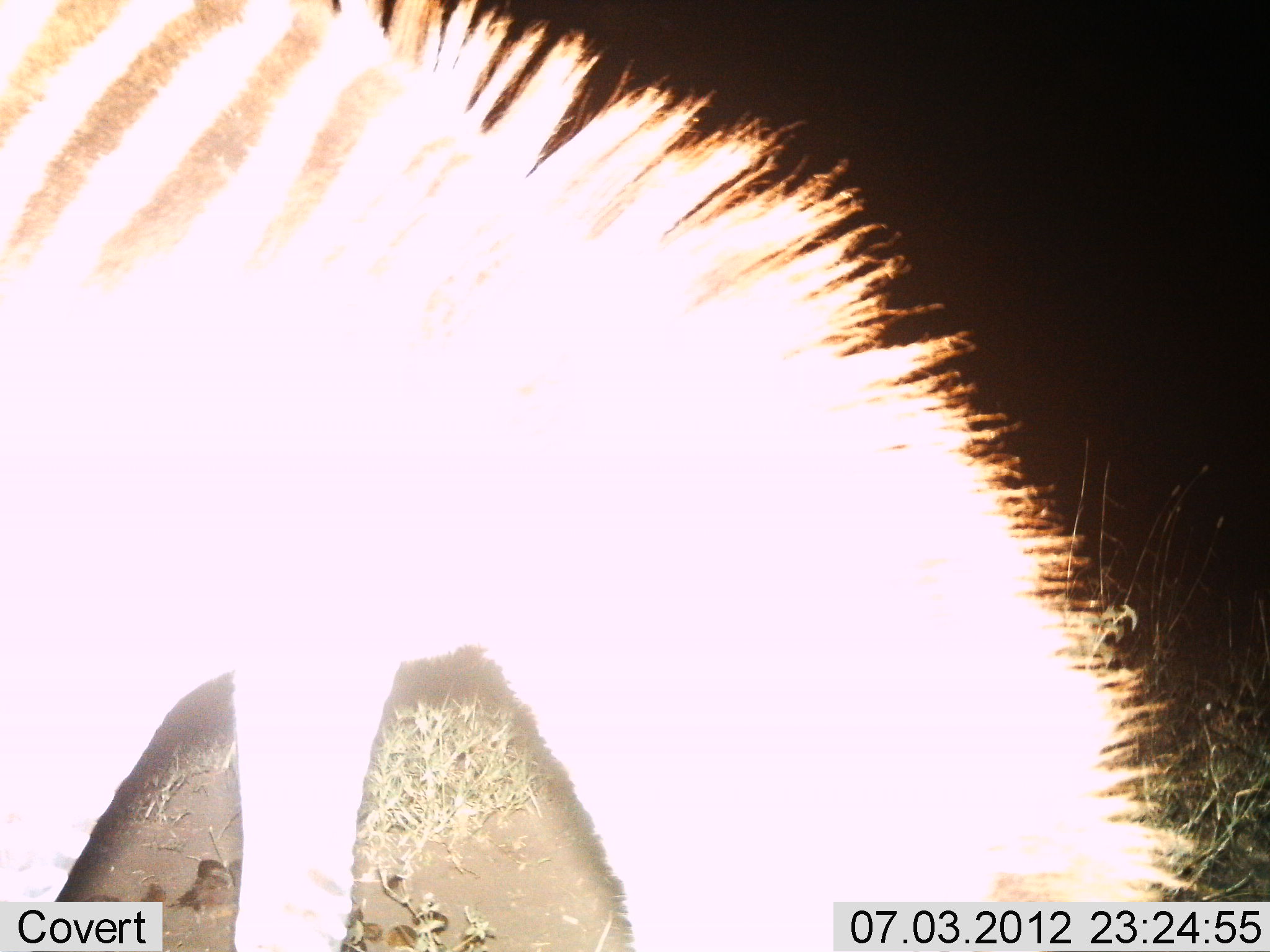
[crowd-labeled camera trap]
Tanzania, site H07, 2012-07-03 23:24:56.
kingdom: Animalia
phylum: Chordata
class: Mammalia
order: Perissodactyla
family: Equidae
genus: Equus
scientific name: Equus quagga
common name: plains zebra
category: zebra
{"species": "zebra (plains zebra) (Equus quagga)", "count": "1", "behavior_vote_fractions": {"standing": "50%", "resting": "0%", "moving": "0%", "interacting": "0%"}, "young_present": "0%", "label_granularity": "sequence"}